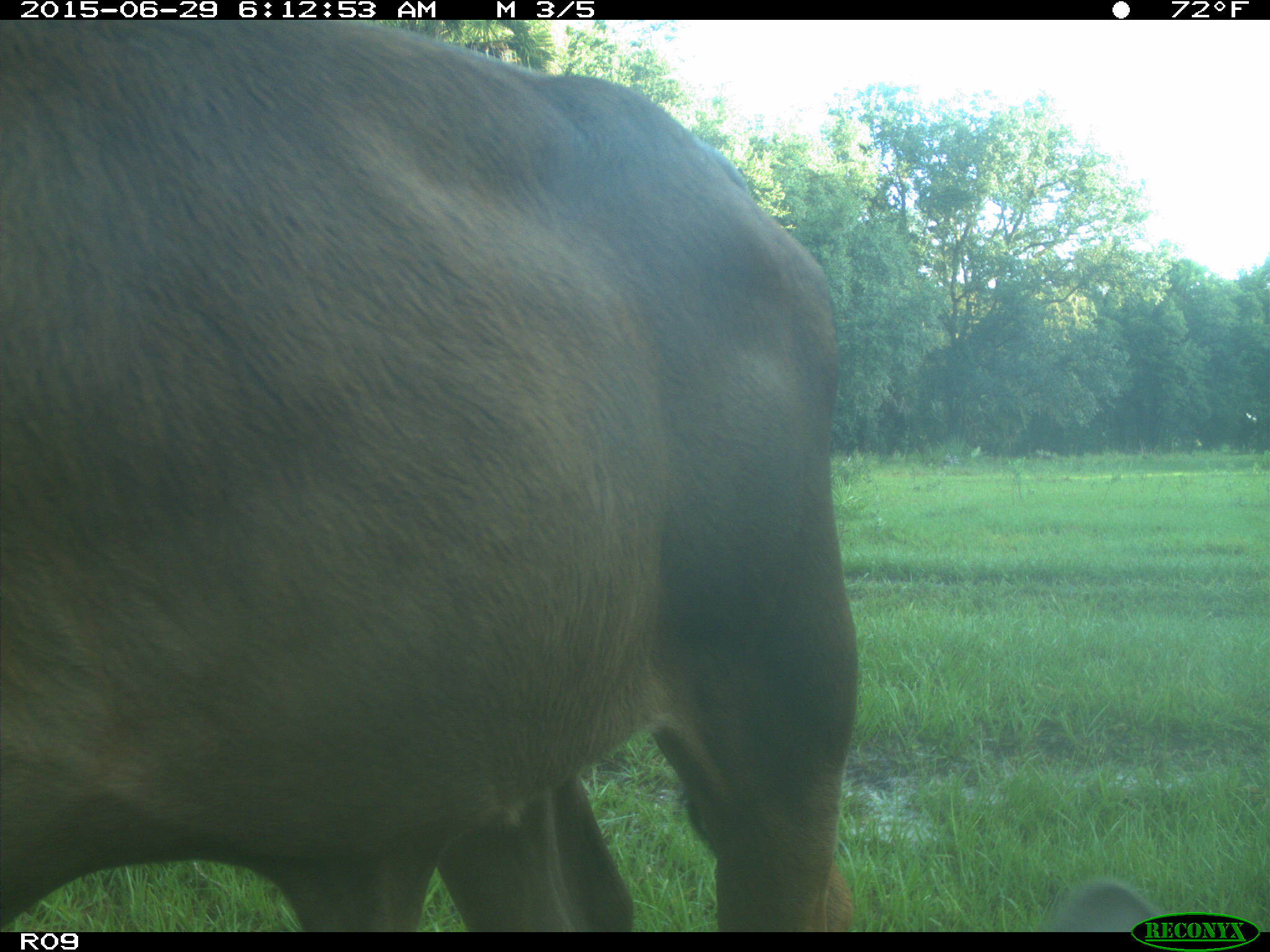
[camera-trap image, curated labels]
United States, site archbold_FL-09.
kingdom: Animalia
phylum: Chordata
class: Mammalia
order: Artiodactyla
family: Bovidae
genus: Bos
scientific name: Bos taurus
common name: domestic cow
Bos taurus (domestic cow).